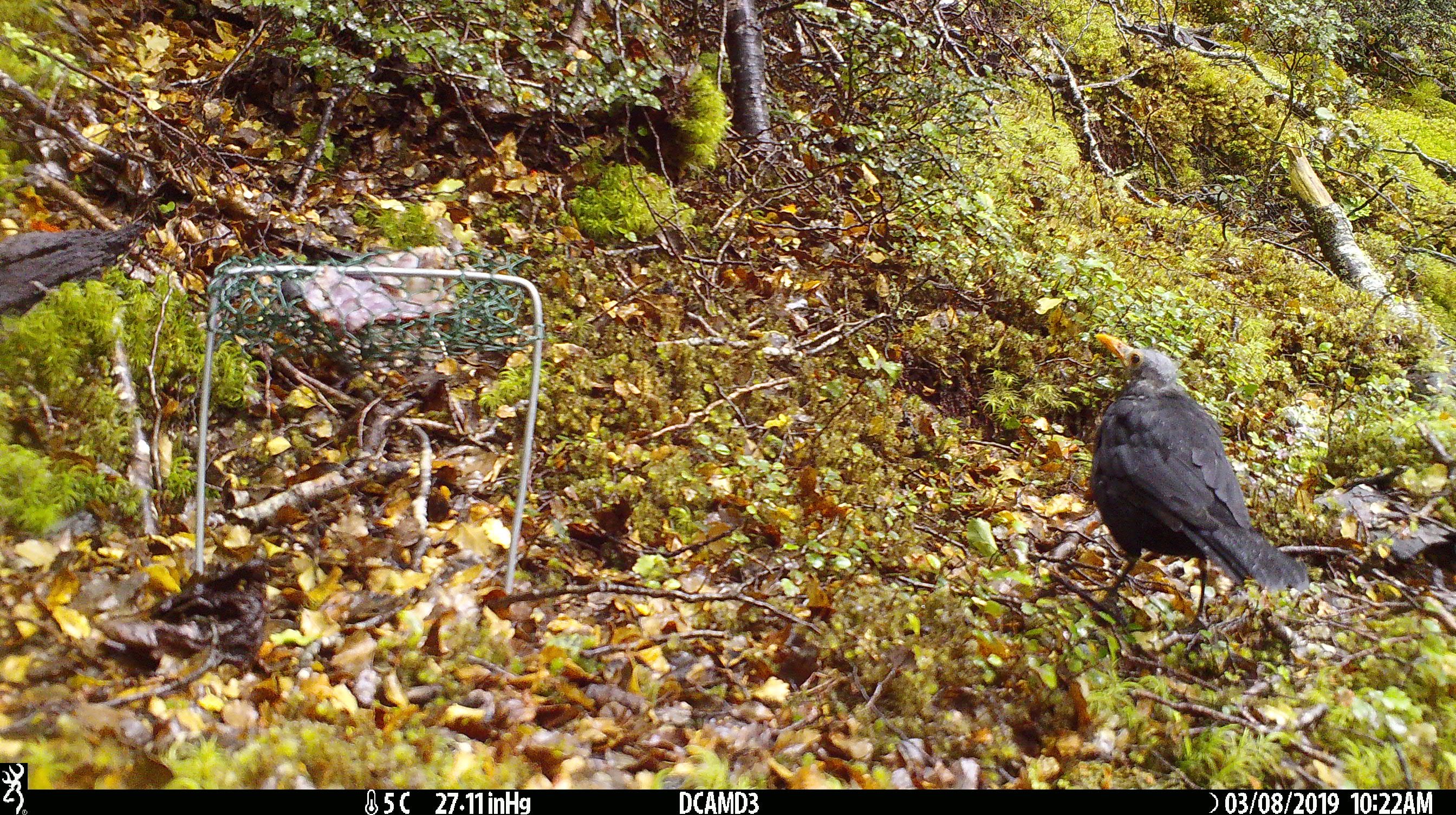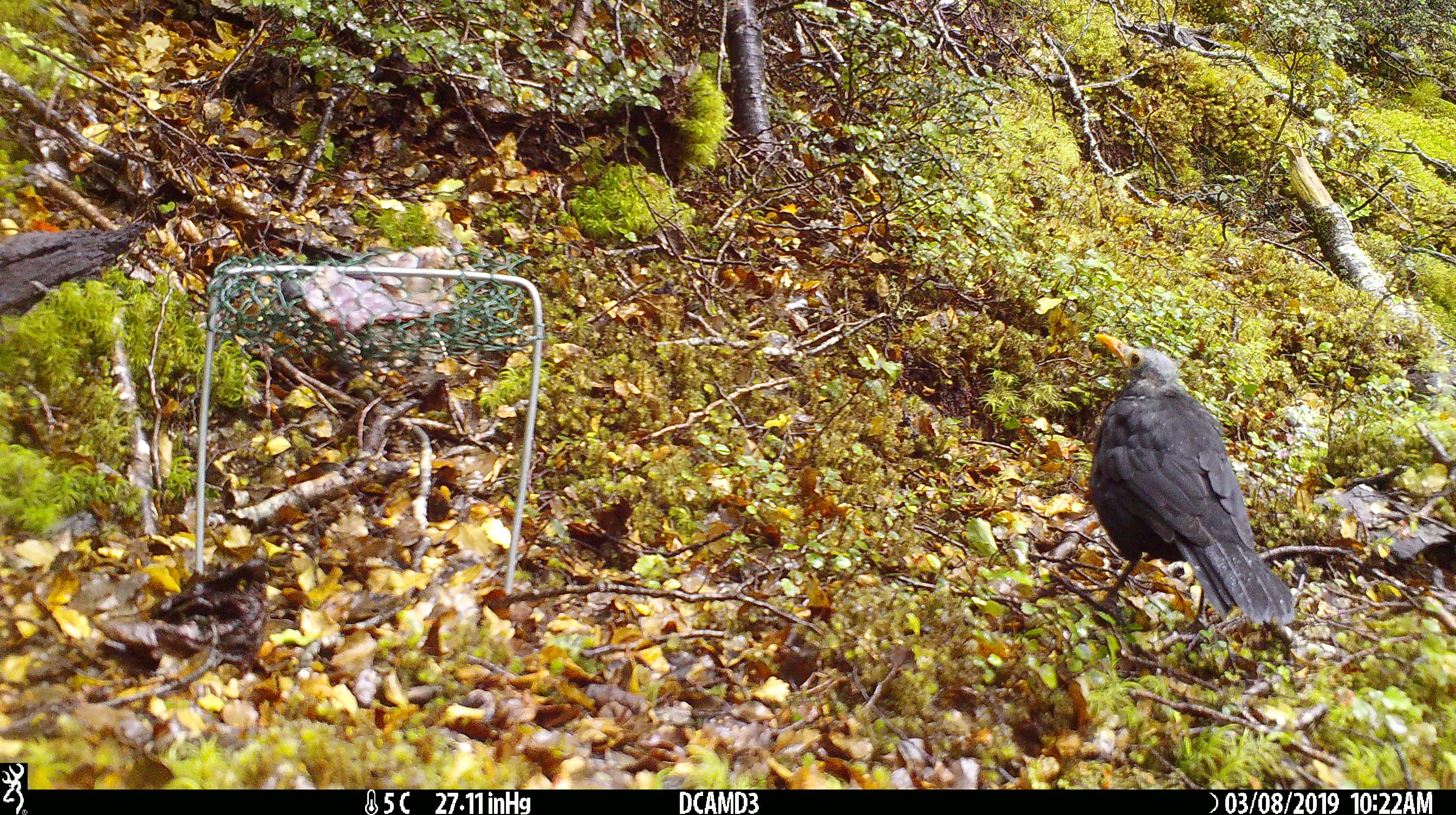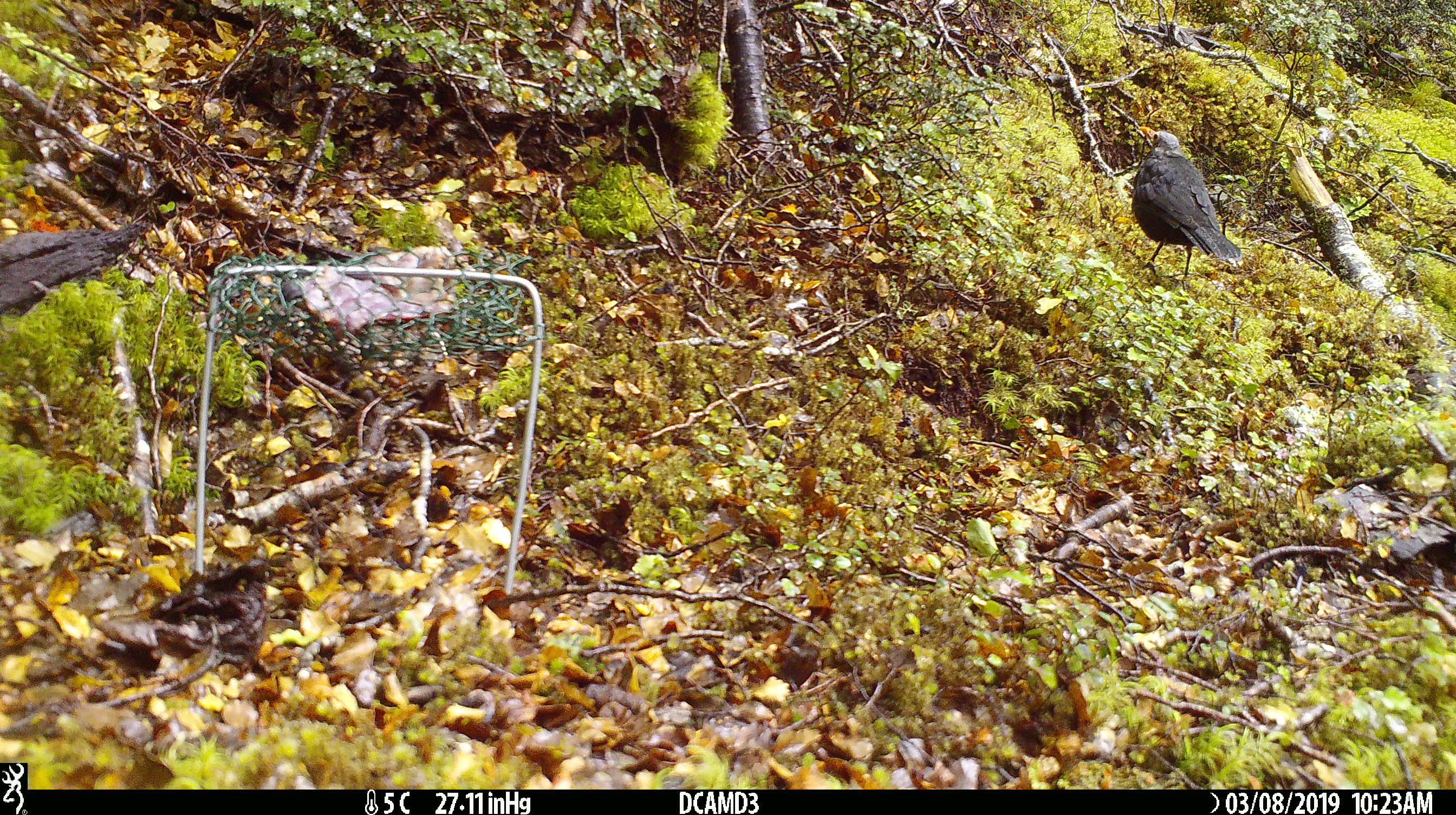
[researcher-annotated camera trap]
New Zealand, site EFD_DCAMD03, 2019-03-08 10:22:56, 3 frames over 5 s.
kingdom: Animalia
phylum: Chordata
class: Aves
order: Passeriformes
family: Turdidae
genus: Turdus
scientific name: Turdus merula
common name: eurasian blackbird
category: blackbird